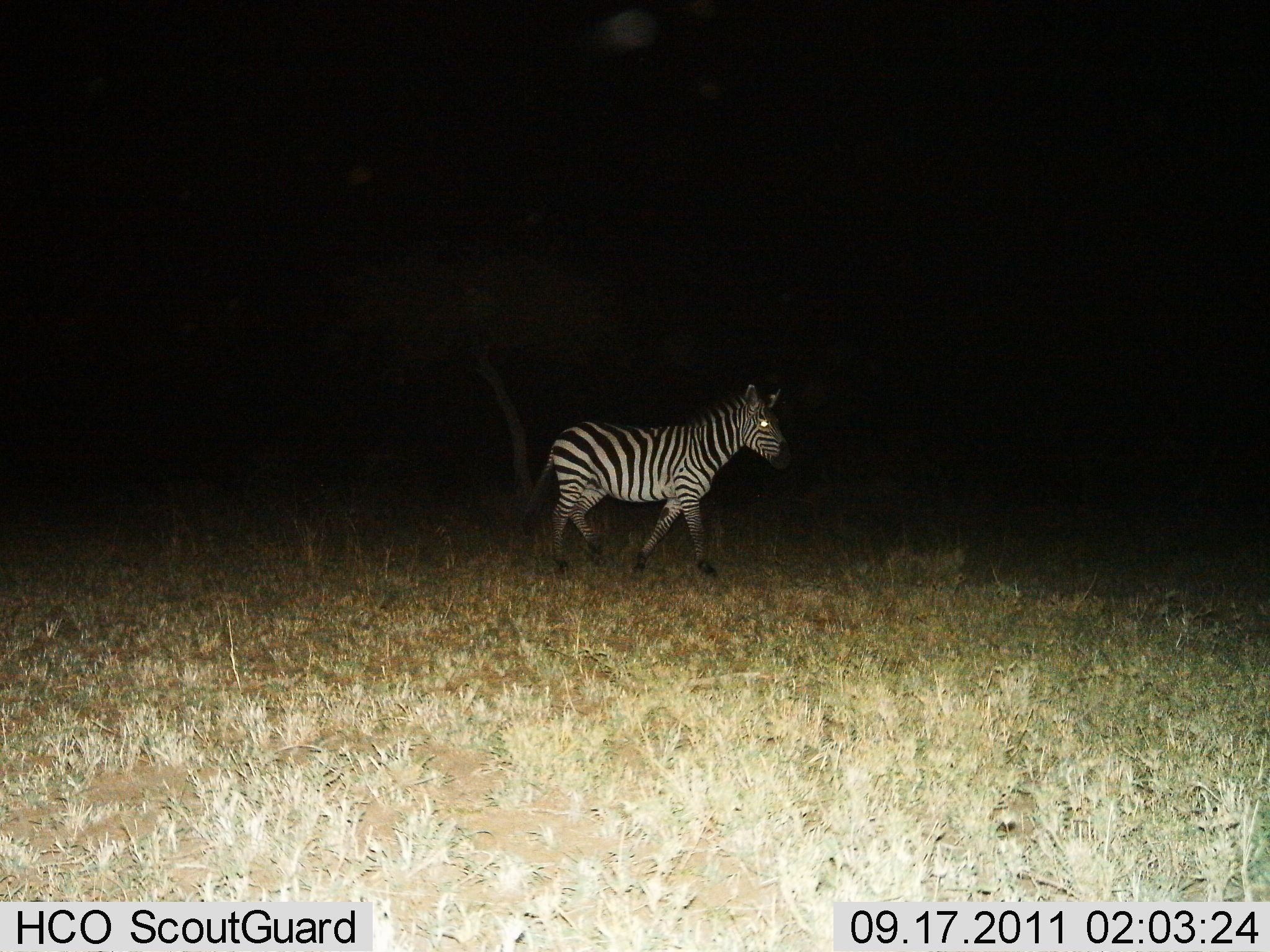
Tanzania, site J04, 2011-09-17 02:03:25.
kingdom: Animalia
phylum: Chordata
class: Mammalia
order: Perissodactyla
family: Equidae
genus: Equus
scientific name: Equus quagga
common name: plains zebra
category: zebra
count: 1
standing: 10%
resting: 0%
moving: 90%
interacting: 0%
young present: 10%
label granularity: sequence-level